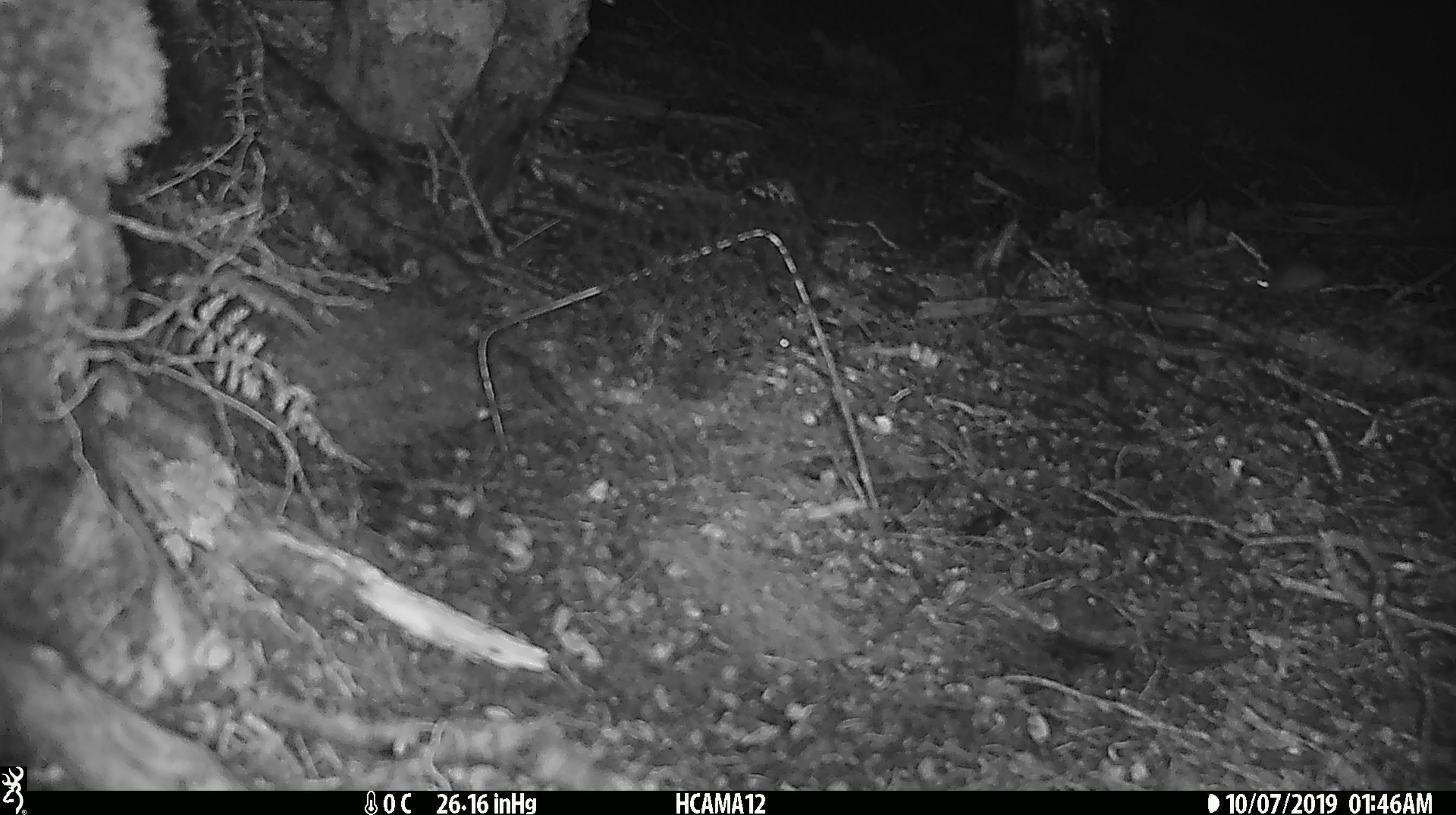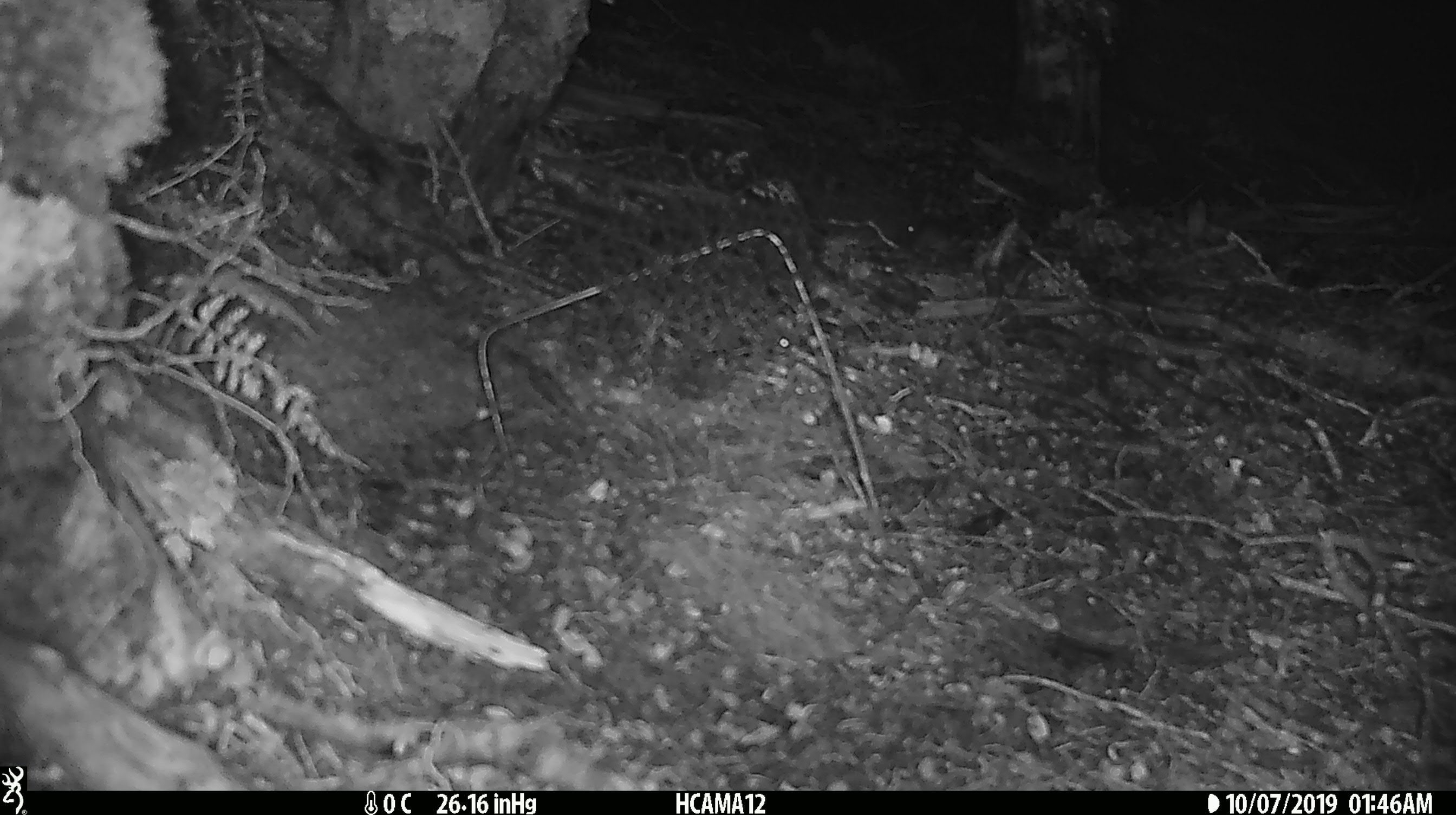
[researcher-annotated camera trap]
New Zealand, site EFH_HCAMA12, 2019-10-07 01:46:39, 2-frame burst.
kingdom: Animalia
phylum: Chordata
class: Mammalia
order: Rodentia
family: Muridae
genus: Mus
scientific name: Mus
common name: mouse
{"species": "mouse (Mus)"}